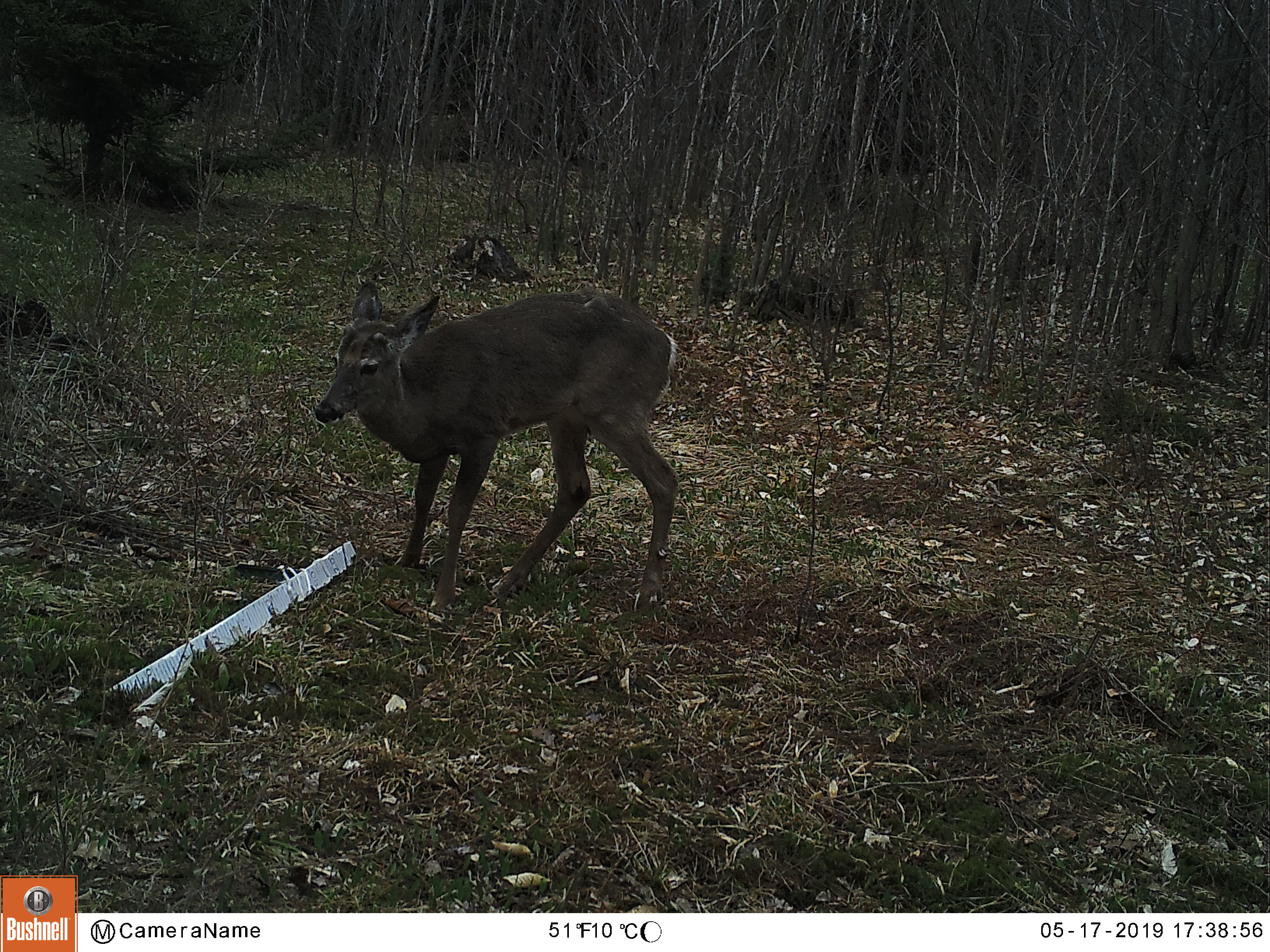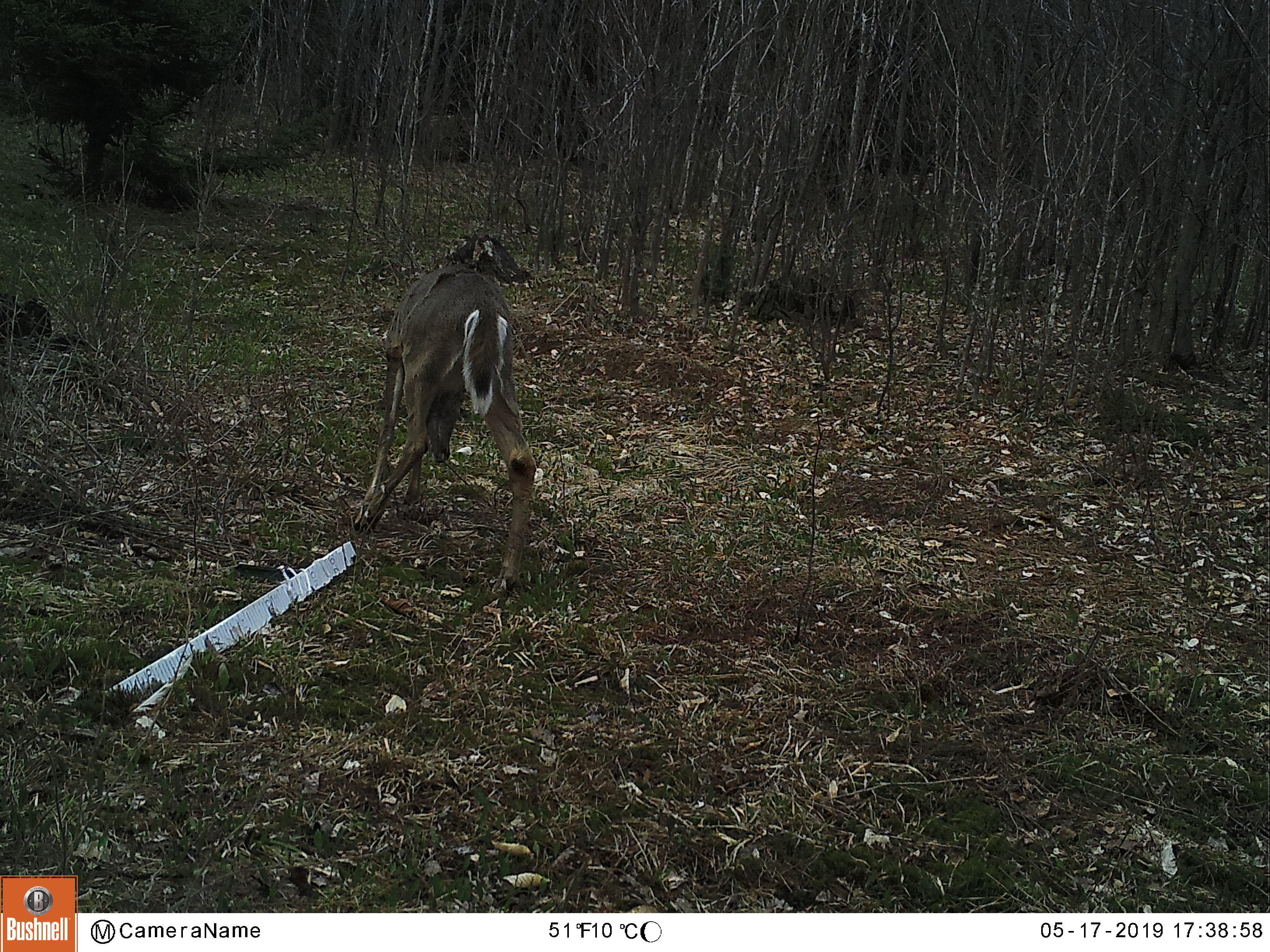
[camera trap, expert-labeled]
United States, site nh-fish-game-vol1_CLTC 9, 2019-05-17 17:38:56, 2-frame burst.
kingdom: Animalia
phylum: Chordata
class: Mammalia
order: Artiodactyla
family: Cervidae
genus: Odocoileus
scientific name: Odocoileus virginianus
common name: white-tailed deer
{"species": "white-tailed deer (Odocoileus virginianus)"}